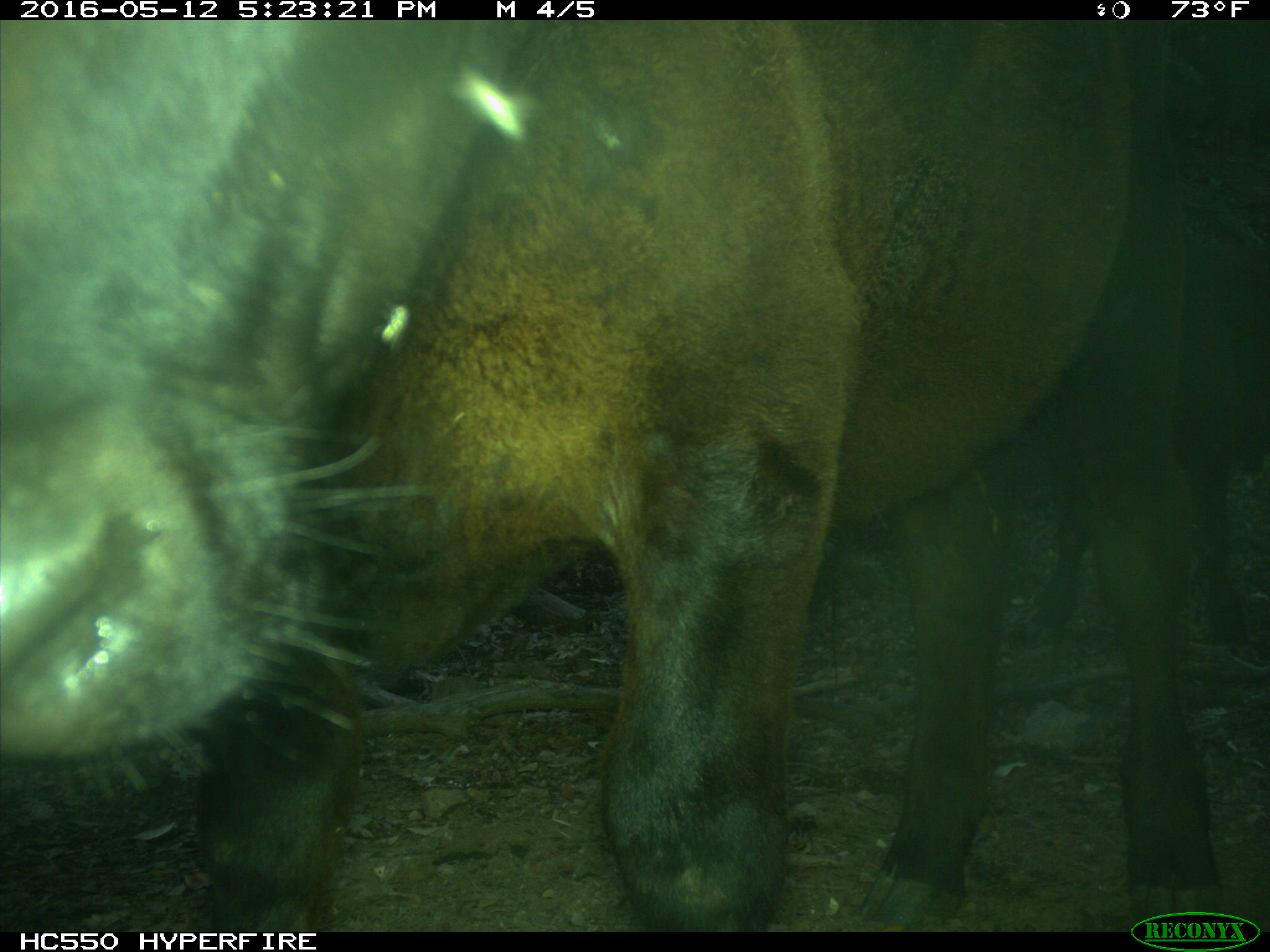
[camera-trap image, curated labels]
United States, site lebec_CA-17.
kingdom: Animalia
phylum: Chordata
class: Mammalia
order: Artiodactyla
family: Bovidae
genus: Bos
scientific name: Bos taurus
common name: domestic cow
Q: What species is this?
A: Bos taurus (domestic cow).